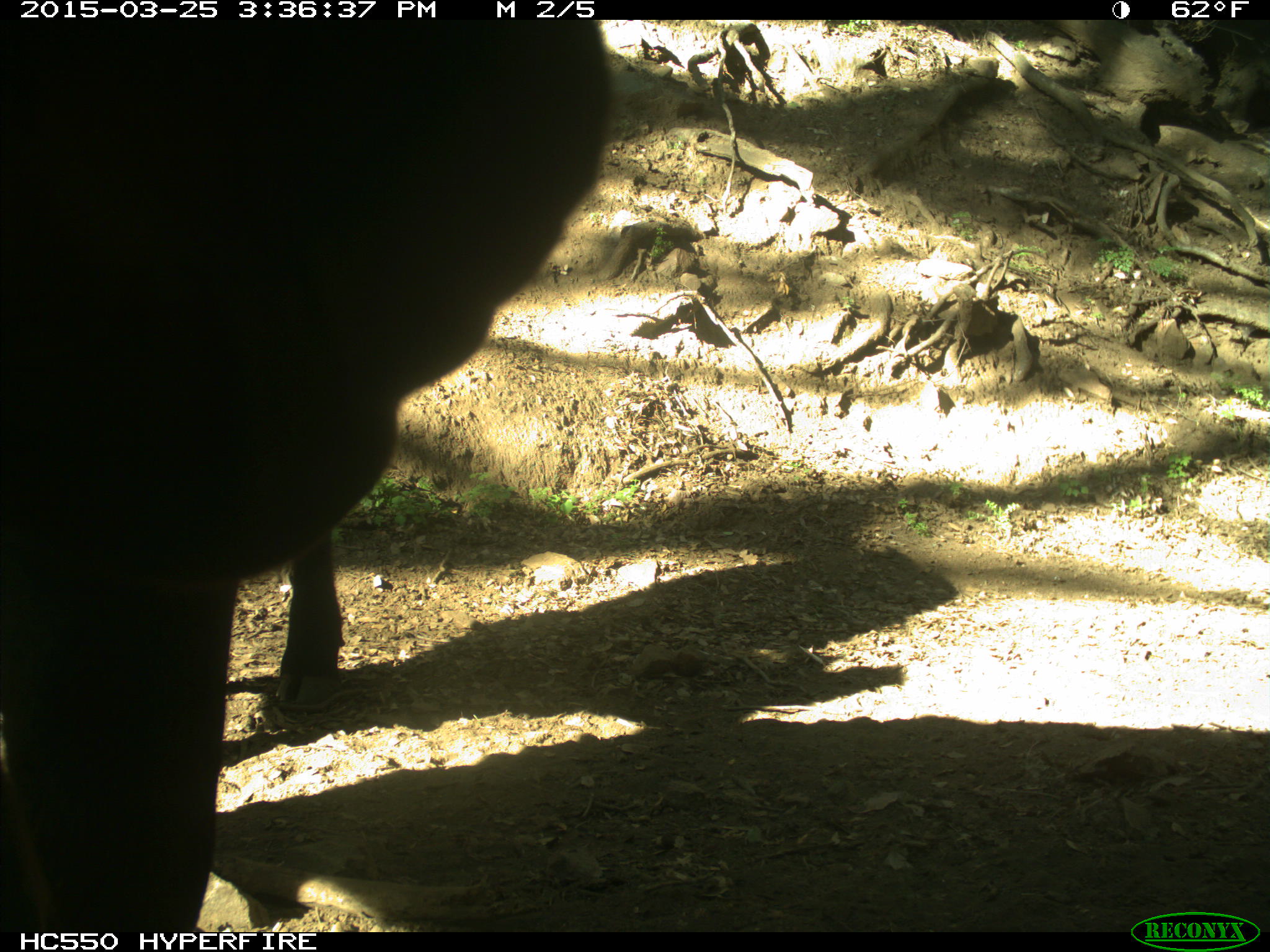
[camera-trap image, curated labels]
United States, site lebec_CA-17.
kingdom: Animalia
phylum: Chordata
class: Mammalia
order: Artiodactyla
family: Bovidae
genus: Bos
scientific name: Bos taurus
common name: domestic cow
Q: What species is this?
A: Bos taurus (domestic cow).